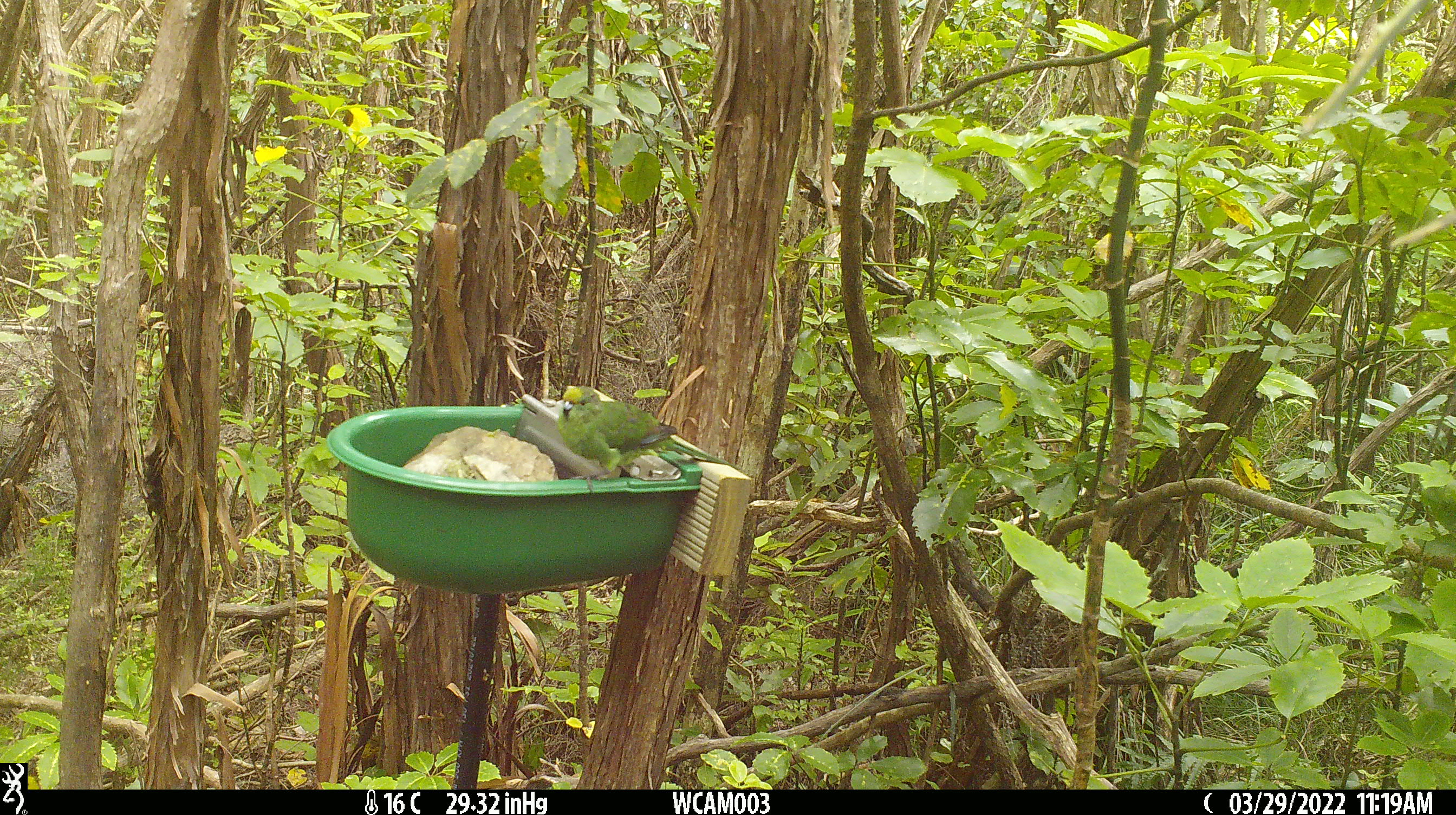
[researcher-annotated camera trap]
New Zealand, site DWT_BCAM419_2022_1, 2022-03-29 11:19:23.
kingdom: Animalia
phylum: Chordata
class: Aves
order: Psittaciformes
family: Psittaculidae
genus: Cyanoramphus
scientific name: Cyanoramphus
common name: parakeet